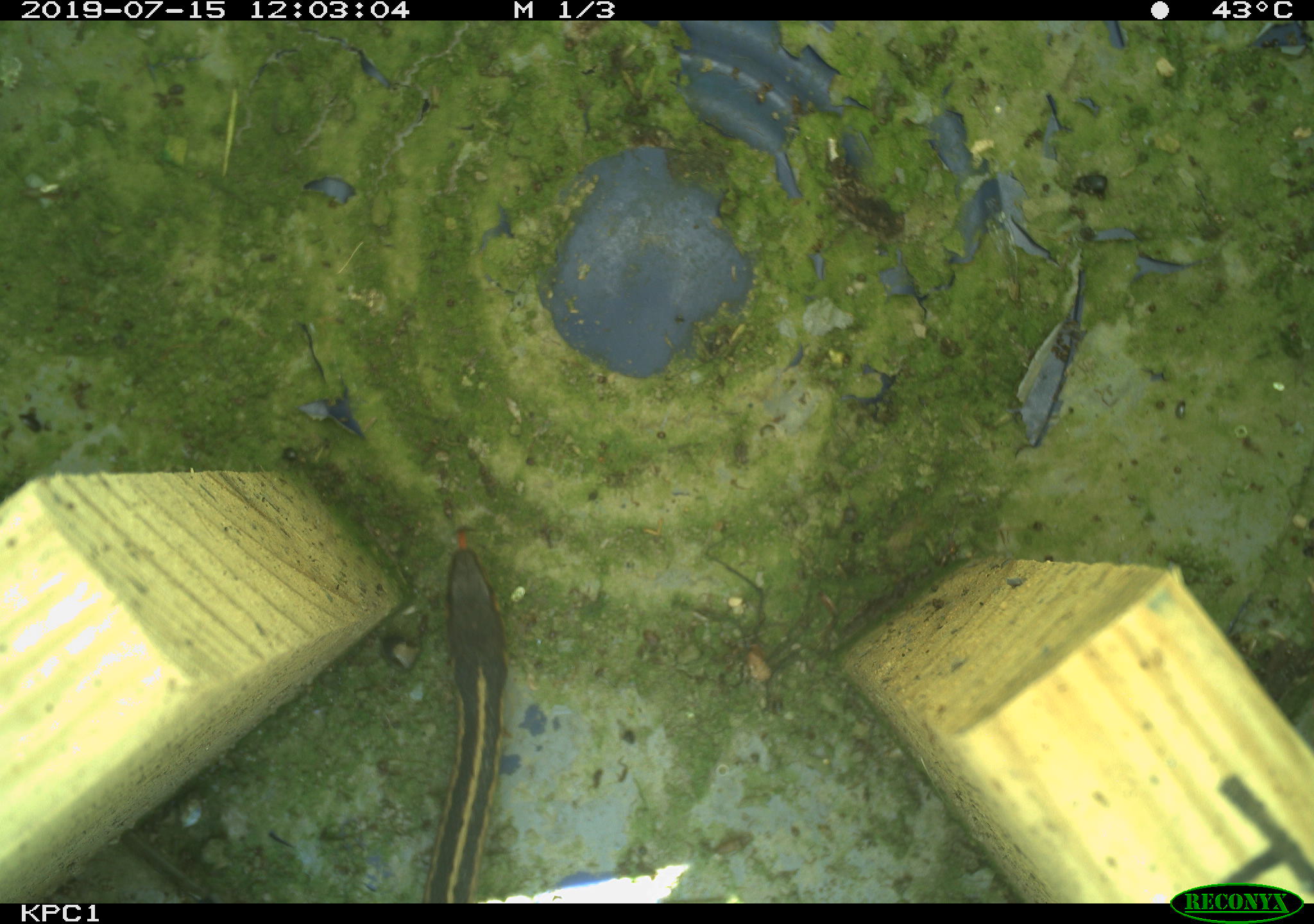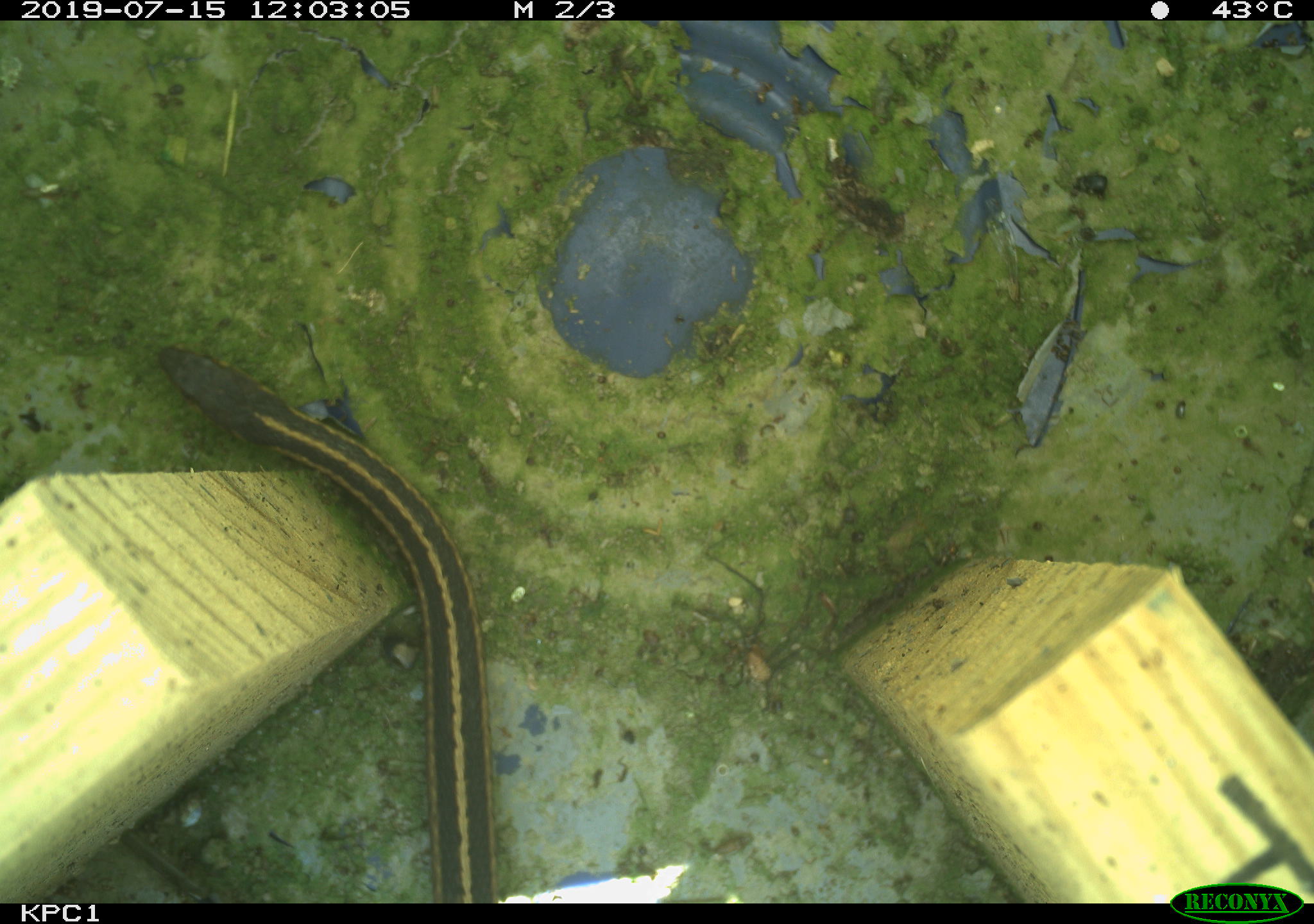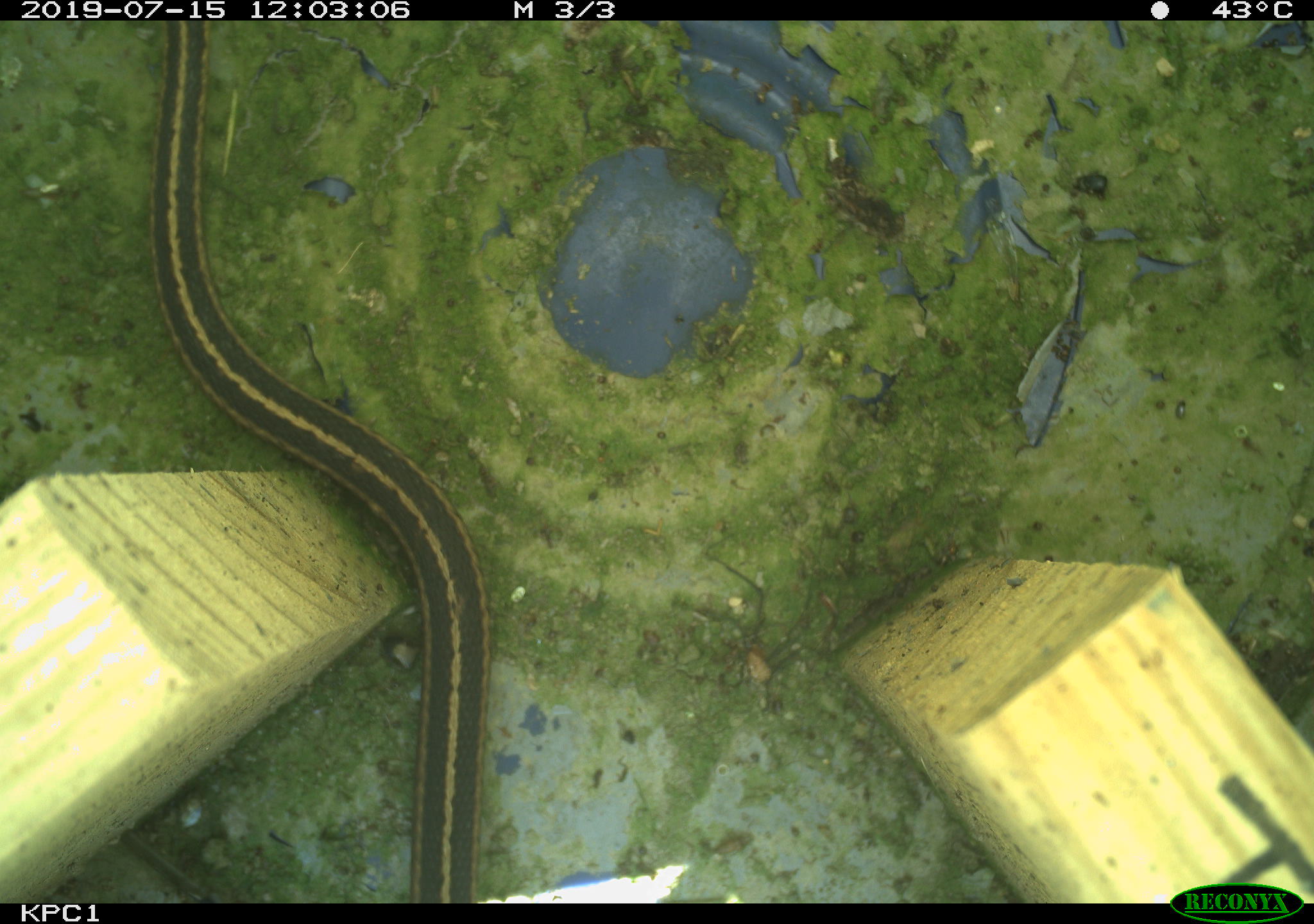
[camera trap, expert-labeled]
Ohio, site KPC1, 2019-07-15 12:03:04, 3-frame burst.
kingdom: Animalia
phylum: Chordata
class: Reptilia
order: Squamata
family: Colubridae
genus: Thamnophis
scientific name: Thamnophis sirtalis sirtalis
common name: eastern gartersnake